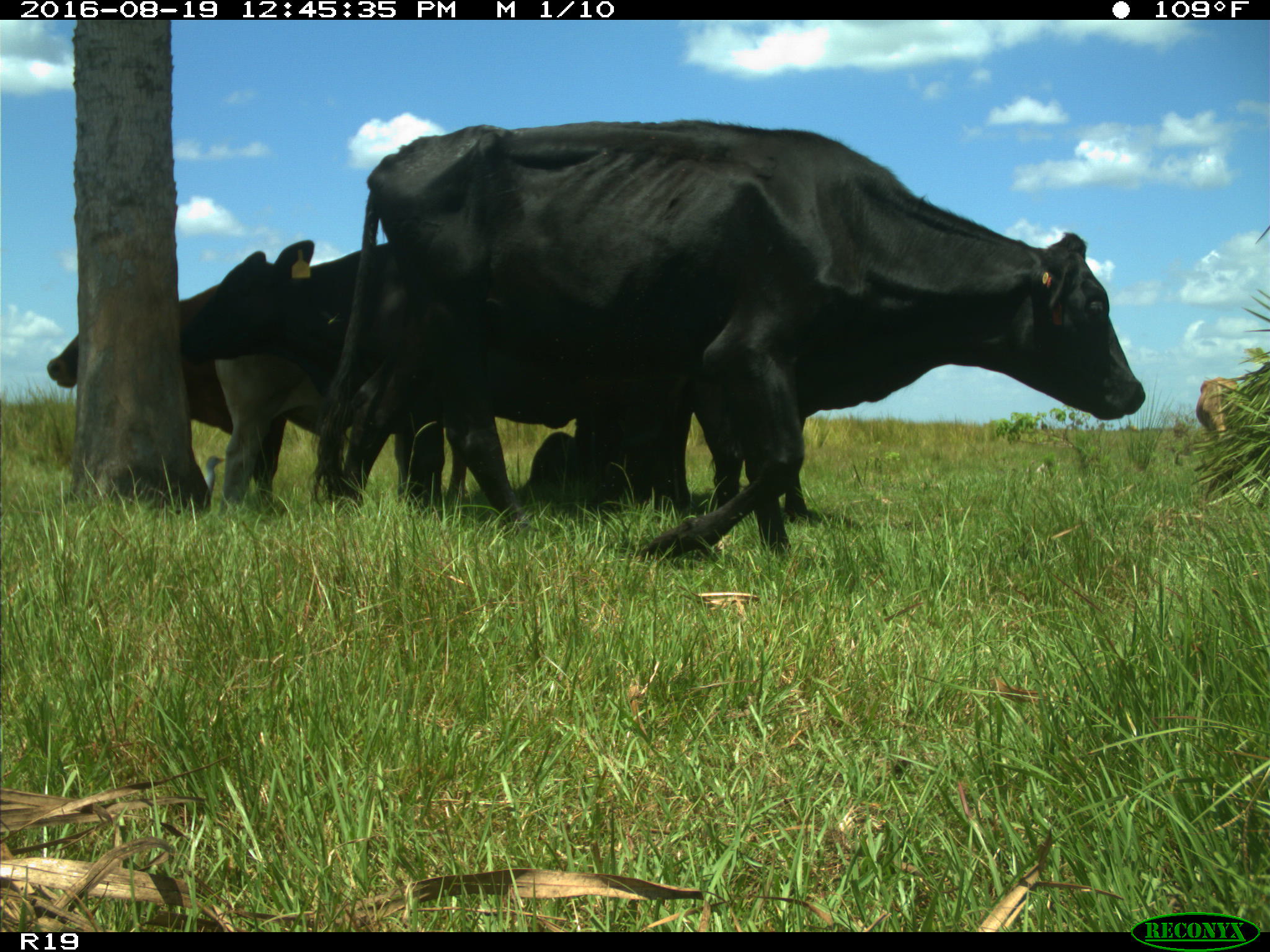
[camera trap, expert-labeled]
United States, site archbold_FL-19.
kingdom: Animalia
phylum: Chordata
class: Mammalia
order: Artiodactyla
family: Bovidae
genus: Bos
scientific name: Bos taurus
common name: domestic cow